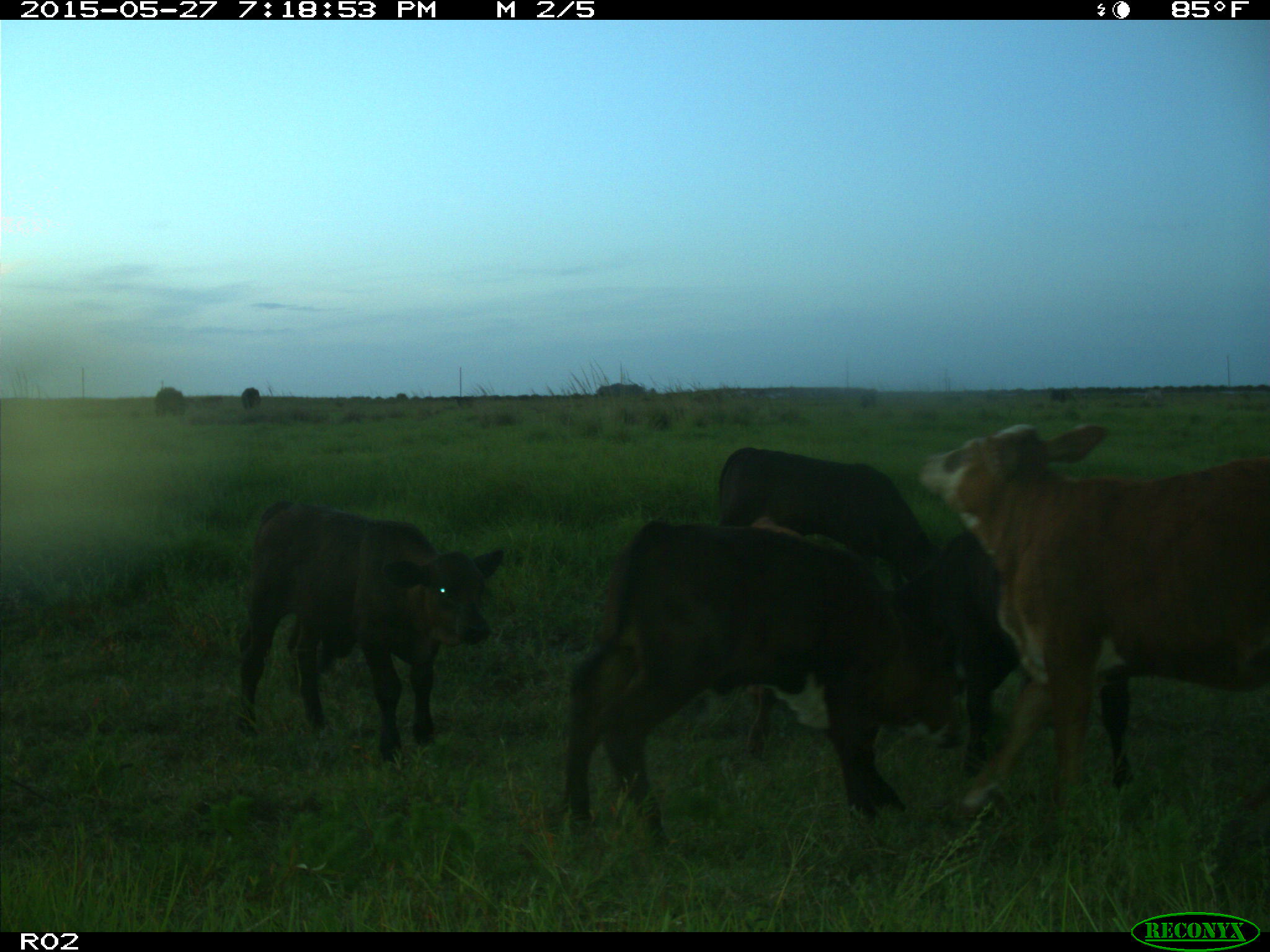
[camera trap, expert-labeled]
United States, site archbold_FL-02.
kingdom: Animalia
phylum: Chordata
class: Mammalia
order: Artiodactyla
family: Bovidae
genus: Bos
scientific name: Bos taurus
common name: domestic cow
Bos taurus (domestic cow).